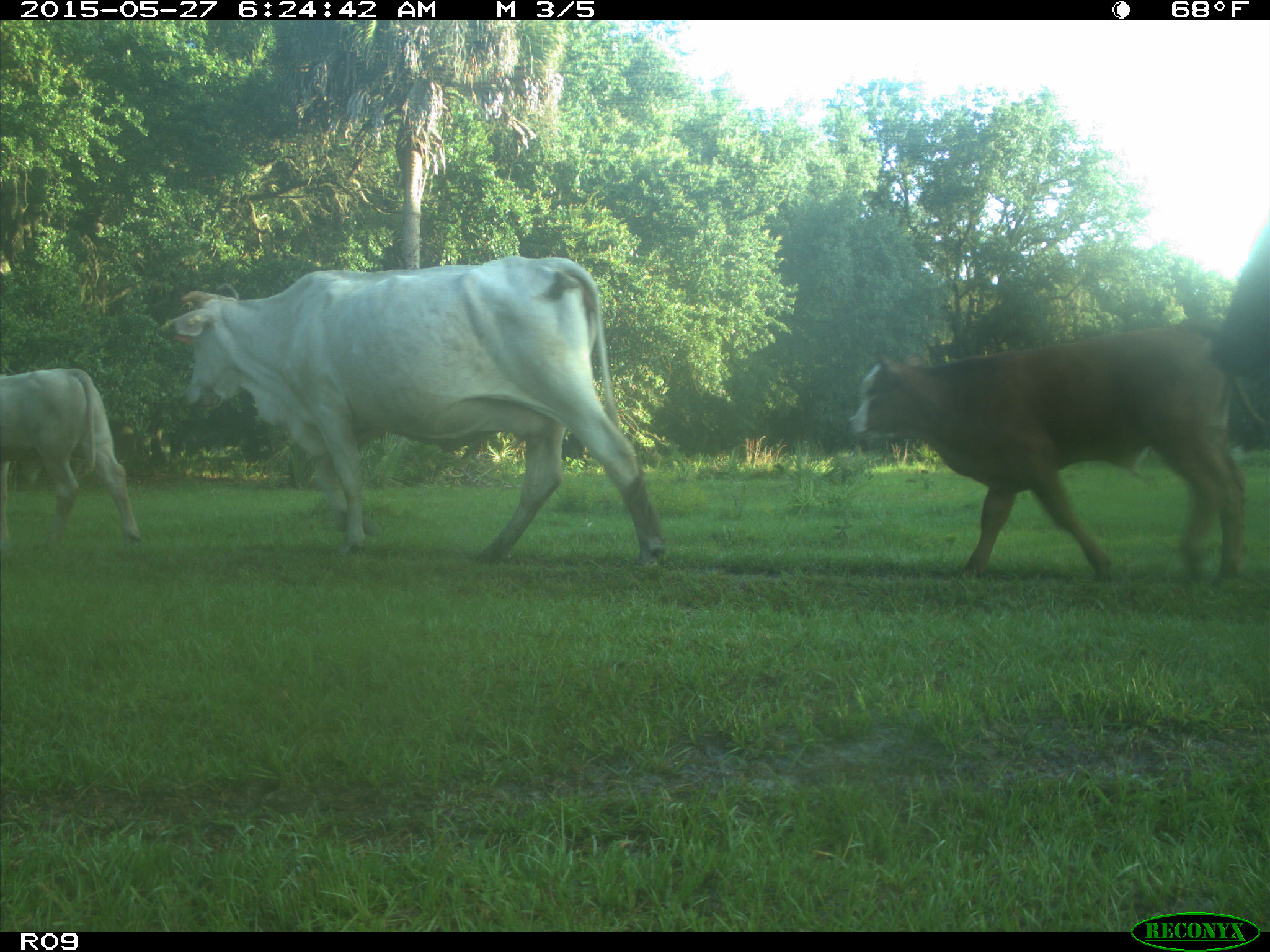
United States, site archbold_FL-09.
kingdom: Animalia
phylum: Chordata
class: Mammalia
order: Artiodactyla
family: Bovidae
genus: Bos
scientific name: Bos taurus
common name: domestic cow